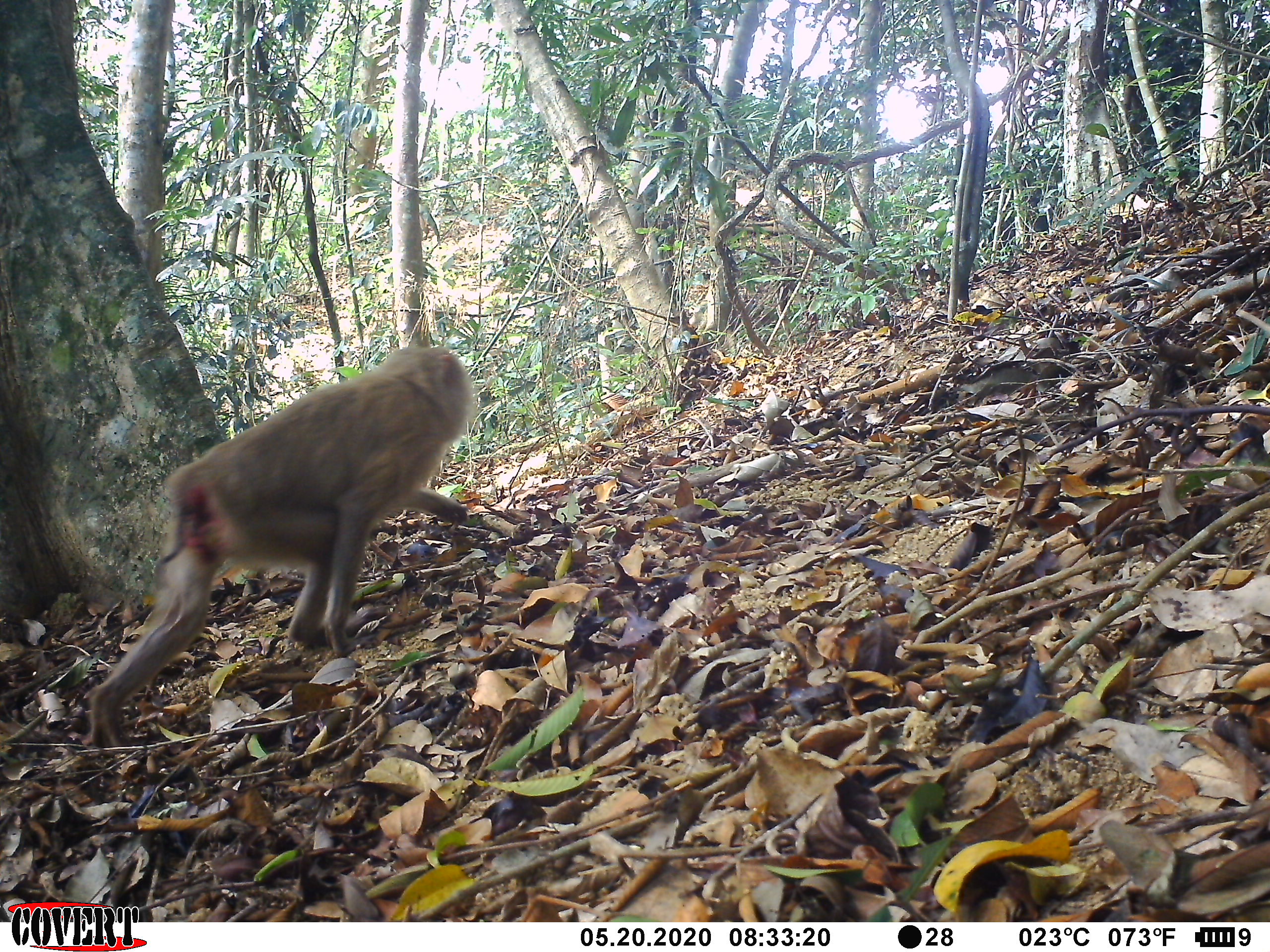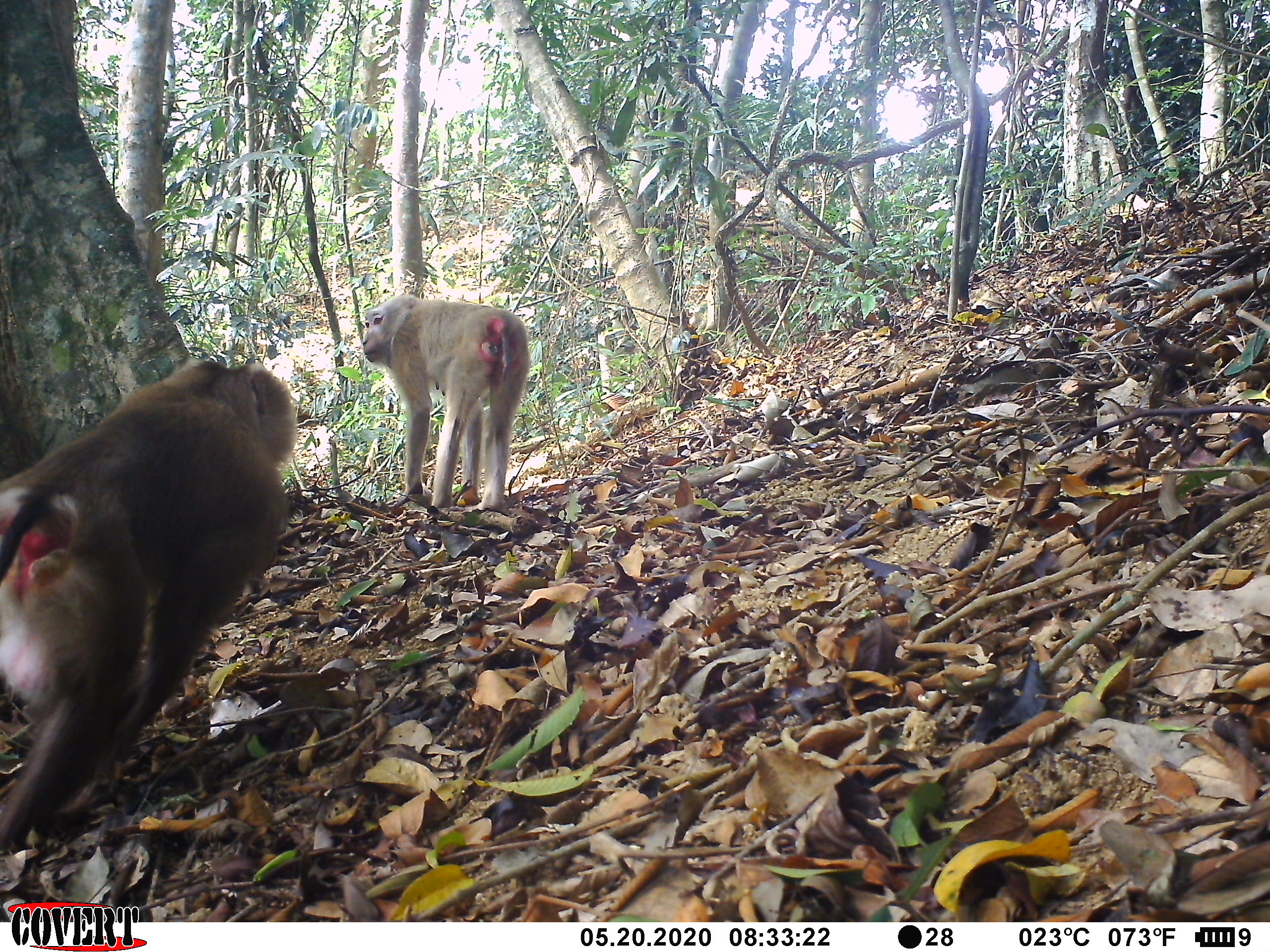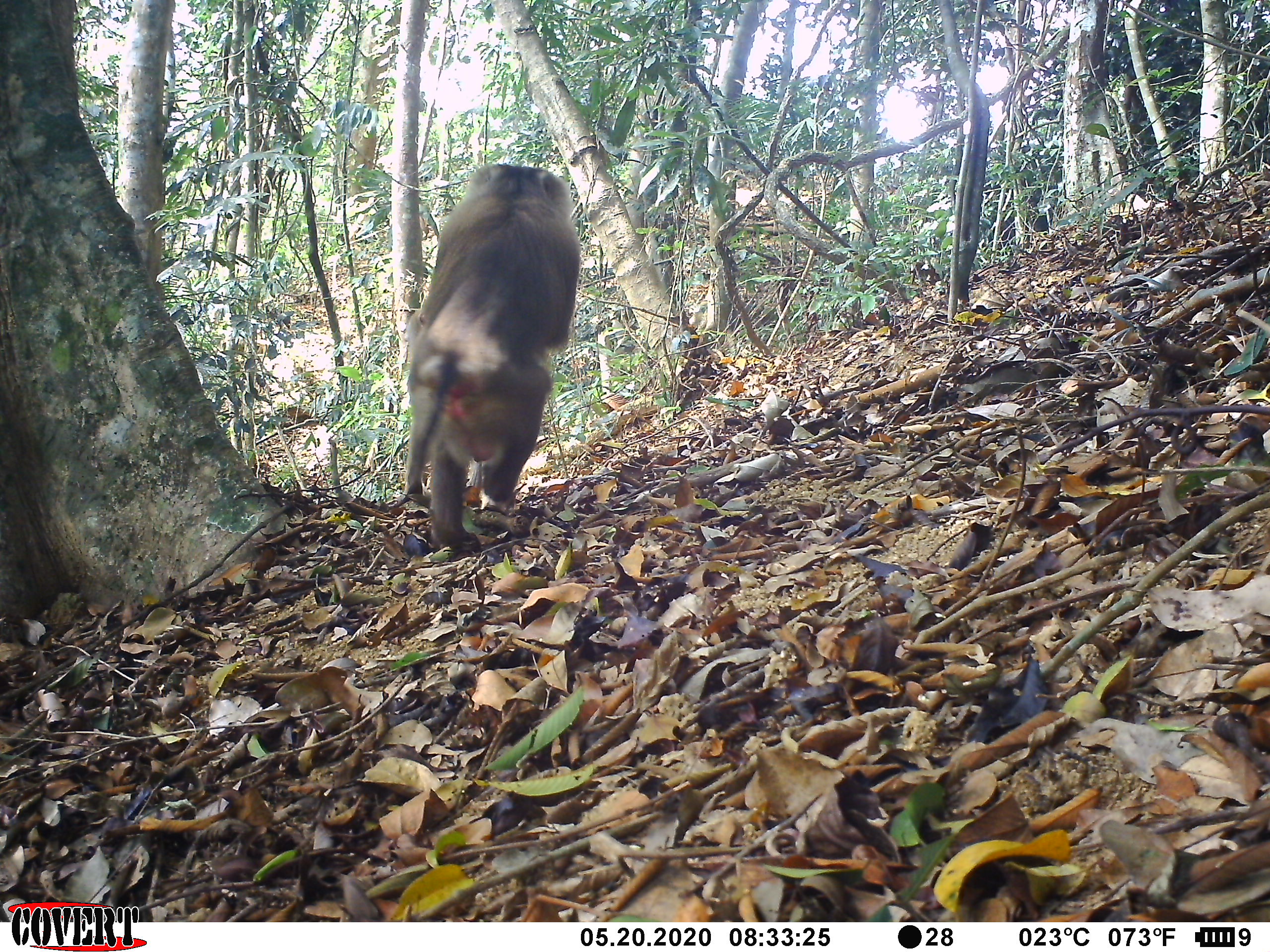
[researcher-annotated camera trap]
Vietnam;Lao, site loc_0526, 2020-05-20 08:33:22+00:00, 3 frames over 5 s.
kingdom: Animalia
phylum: Chordata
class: Mammalia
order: Primates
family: Cercopithecidae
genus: Macaca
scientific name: Macaca nemestrina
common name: pig-tailed macaque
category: pig tailed macaque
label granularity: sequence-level